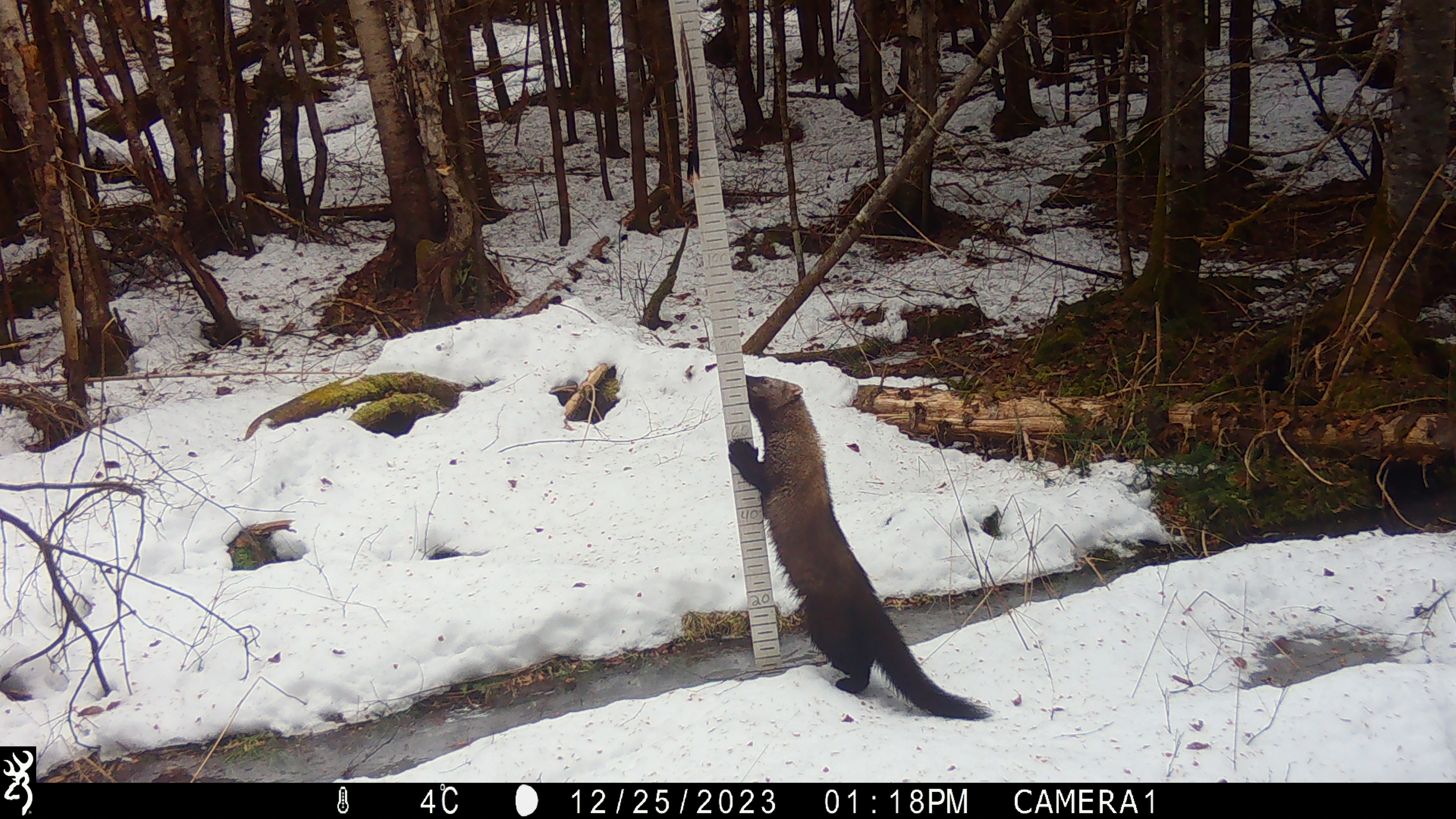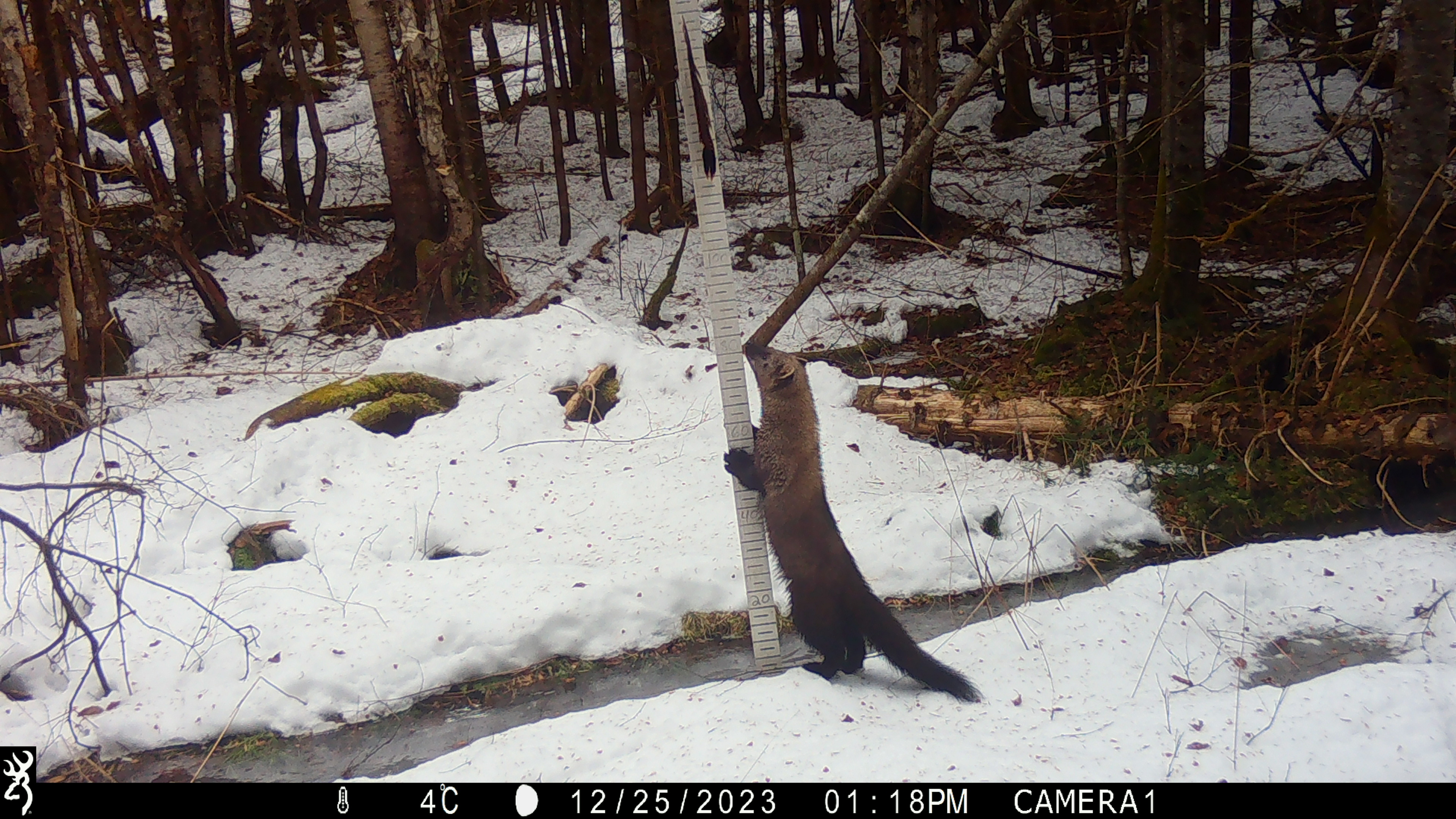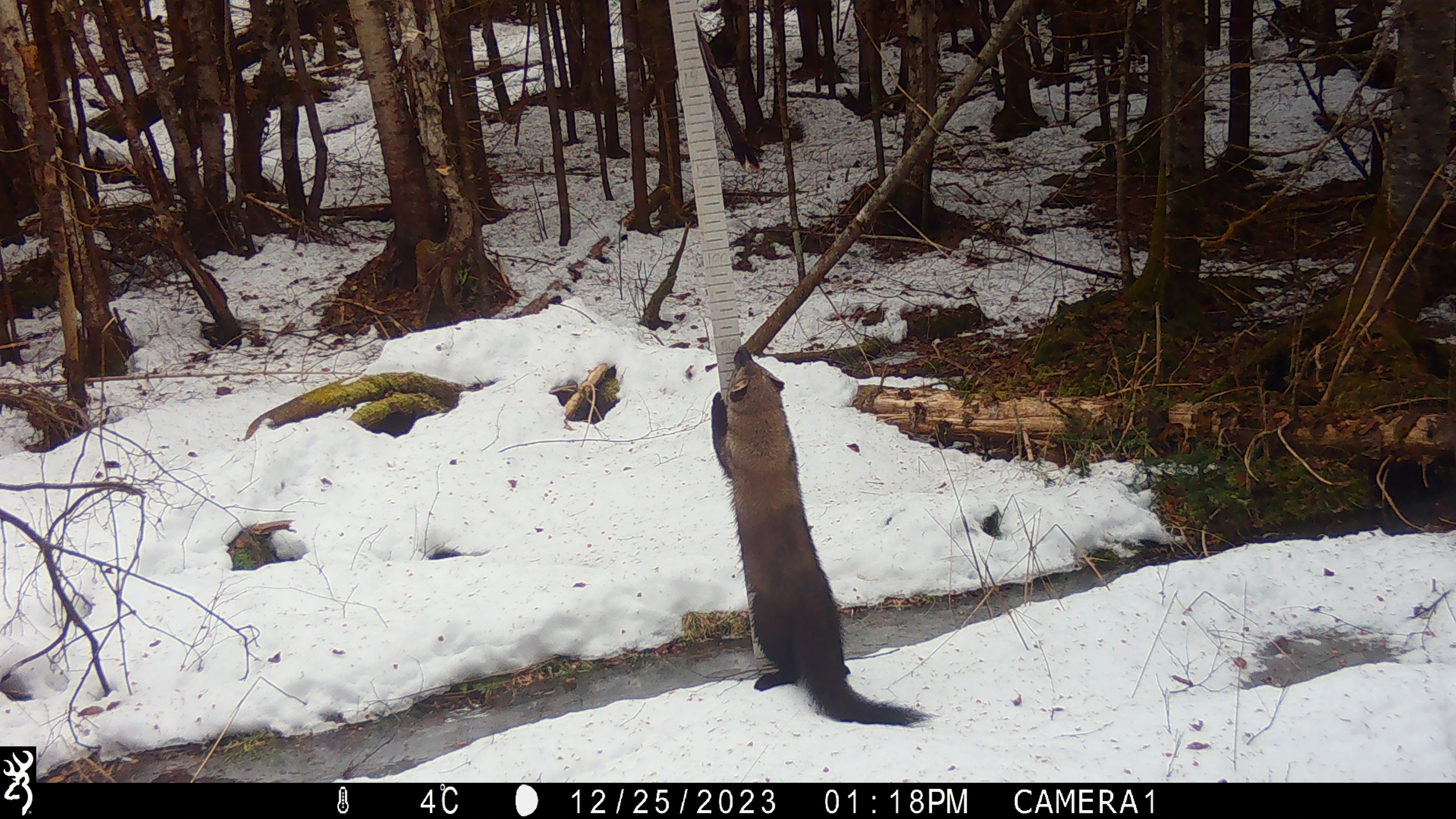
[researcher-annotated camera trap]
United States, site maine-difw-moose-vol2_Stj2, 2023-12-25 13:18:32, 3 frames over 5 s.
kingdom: Animalia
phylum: Chordata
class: Mammalia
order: Carnivora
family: Mustelidae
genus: Pekania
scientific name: Pekania pennanti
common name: fisher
Fisher (Pekania pennanti).